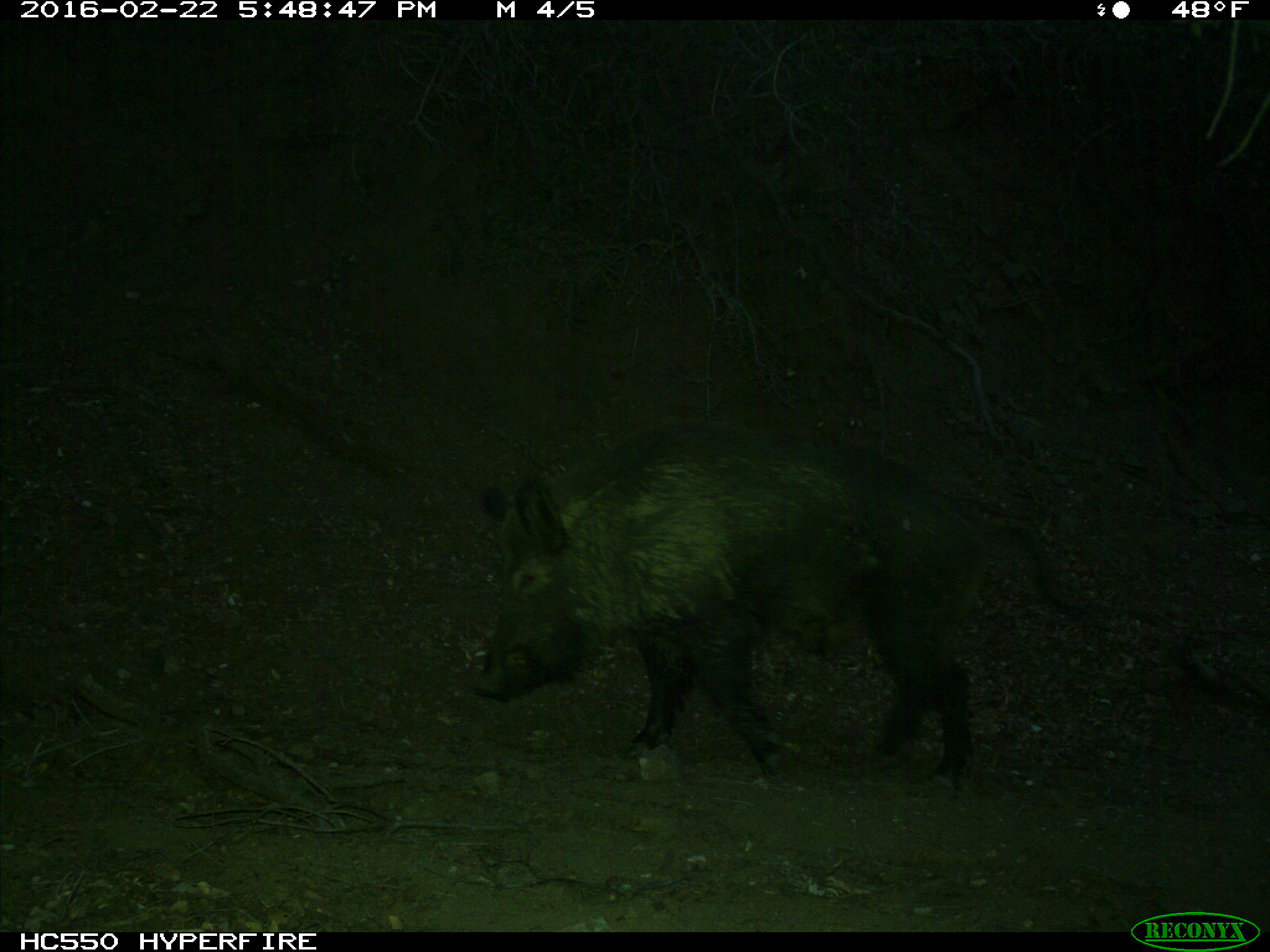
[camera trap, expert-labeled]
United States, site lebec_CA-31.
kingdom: Animalia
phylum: Chordata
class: Mammalia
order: Artiodactyla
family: Suidae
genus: Sus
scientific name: Sus scrofa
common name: wild boar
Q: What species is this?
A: Sus scrofa (wild boar).